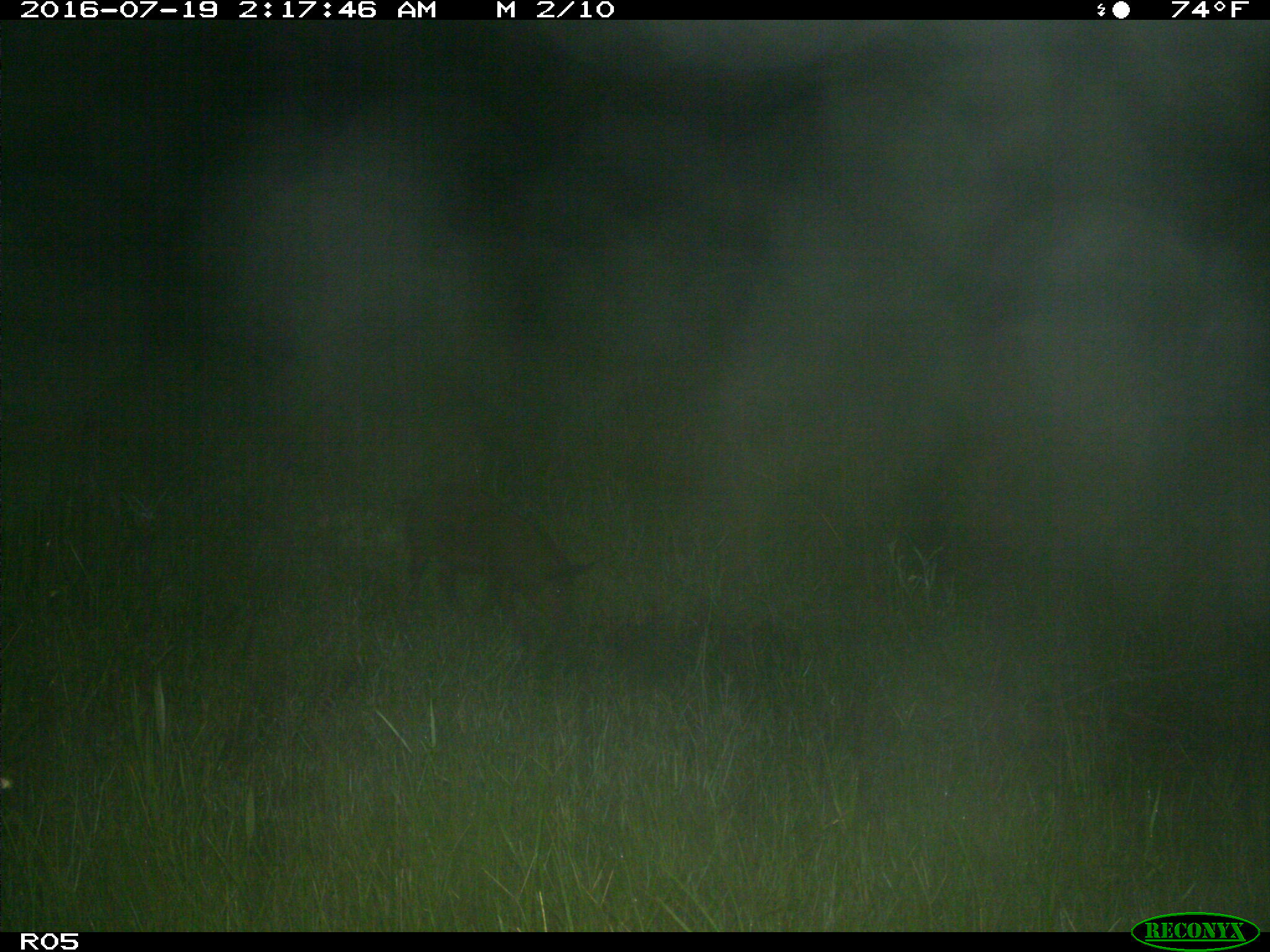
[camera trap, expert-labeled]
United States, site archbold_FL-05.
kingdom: Animalia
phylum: Chordata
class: Mammalia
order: Artiodactyla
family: Suidae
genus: Sus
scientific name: Sus scrofa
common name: wild boar